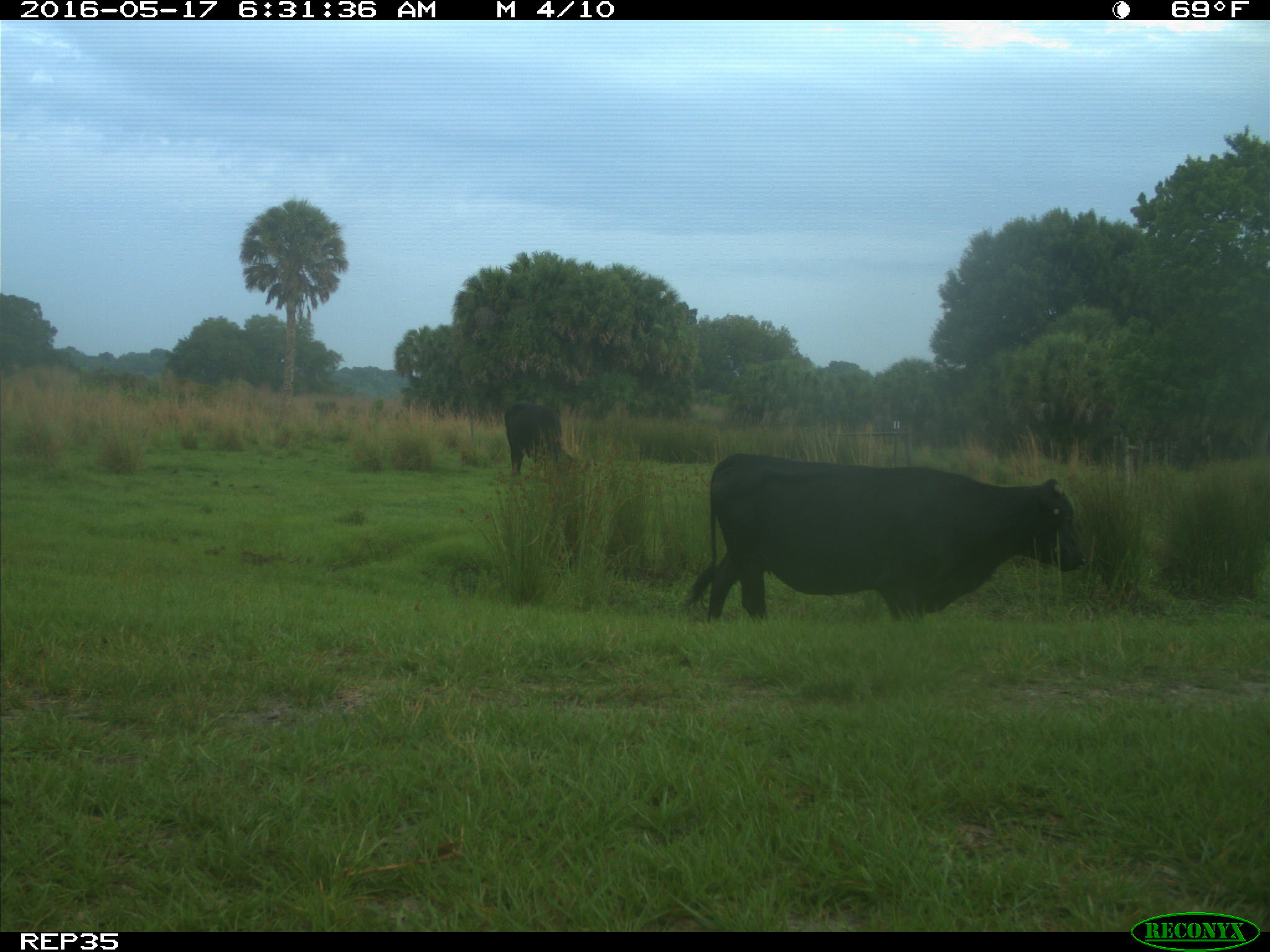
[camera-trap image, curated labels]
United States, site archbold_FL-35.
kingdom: Animalia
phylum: Chordata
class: Mammalia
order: Artiodactyla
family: Bovidae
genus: Bos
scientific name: Bos taurus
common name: domestic cow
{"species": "Bos taurus (domestic cow)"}